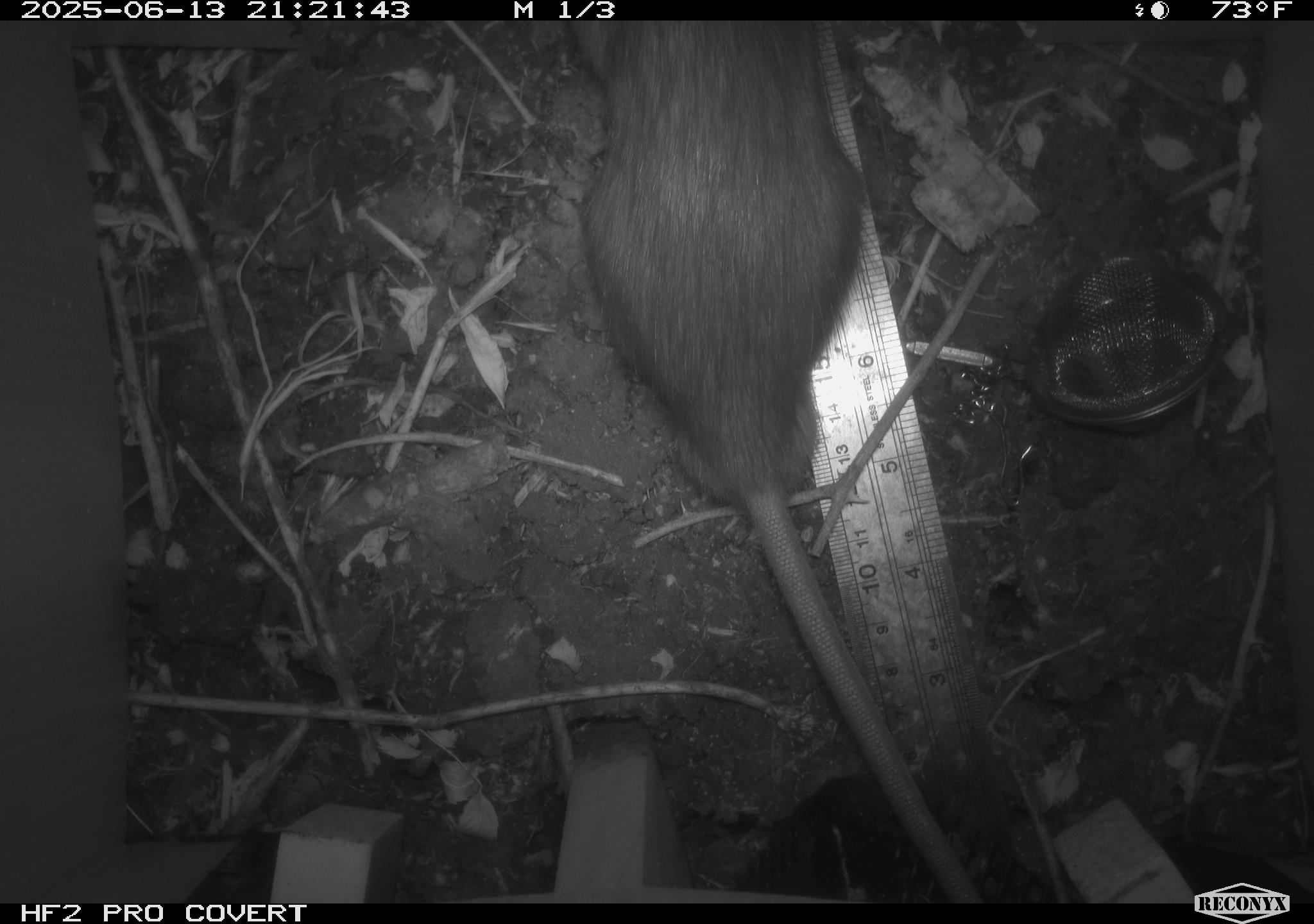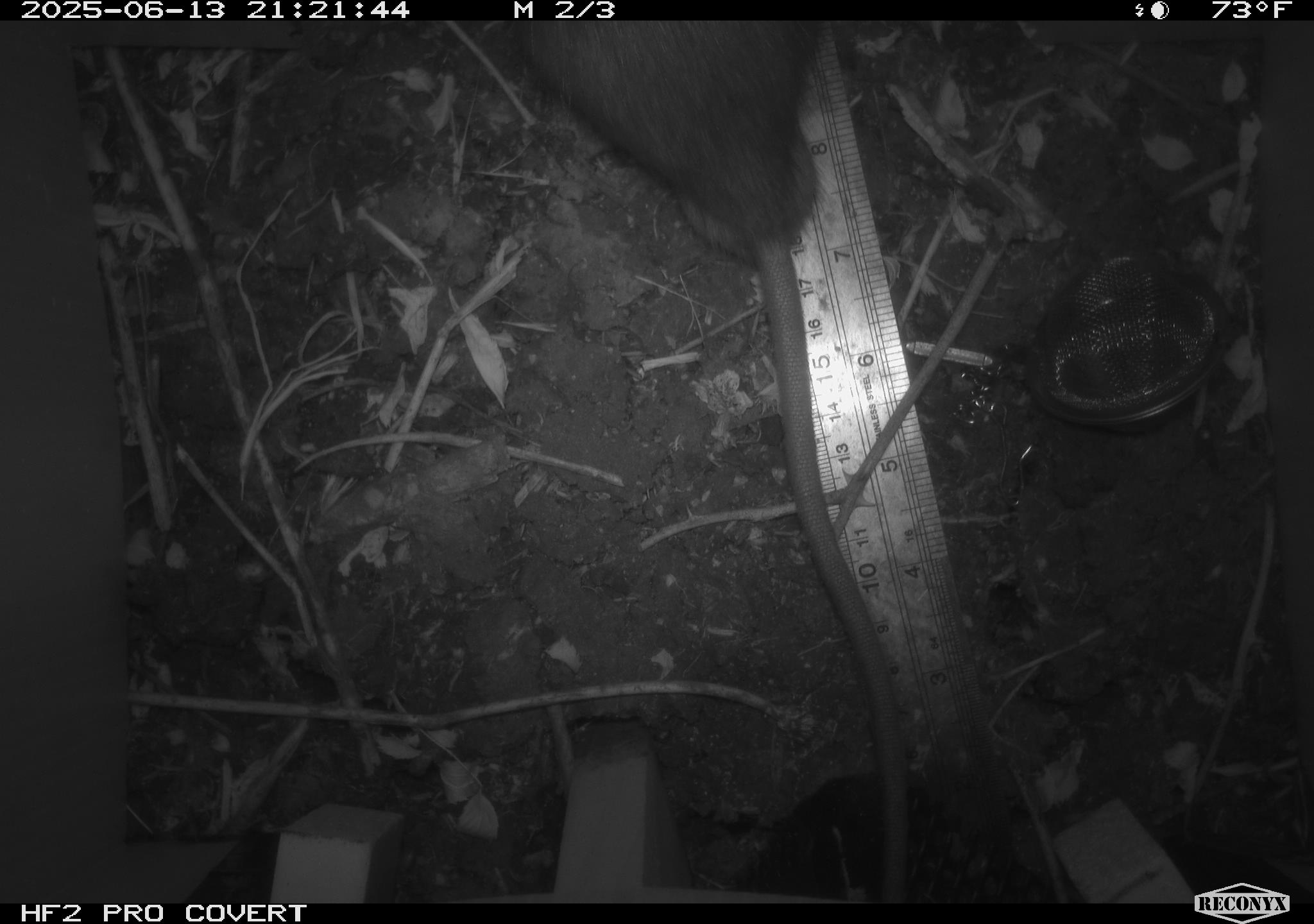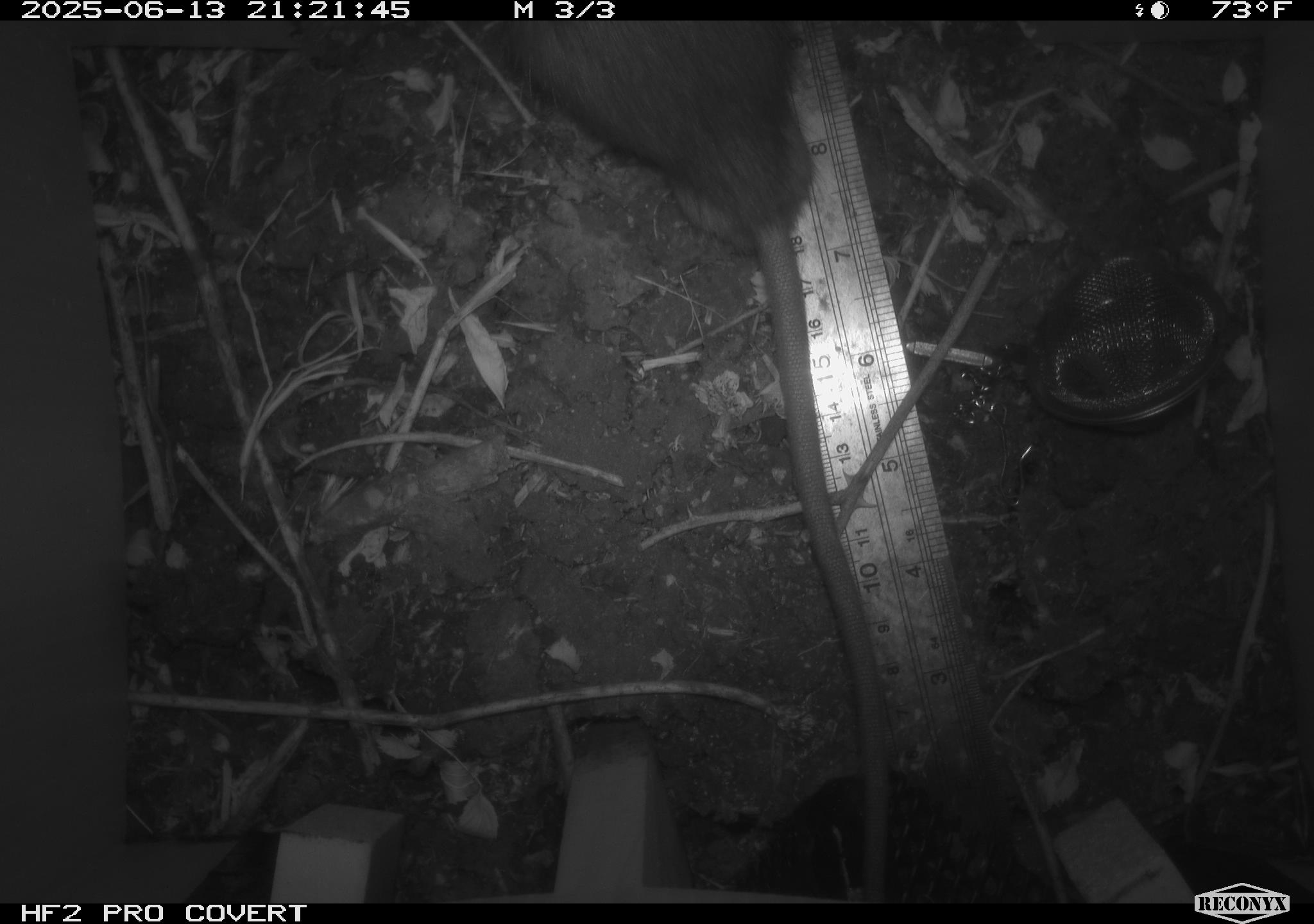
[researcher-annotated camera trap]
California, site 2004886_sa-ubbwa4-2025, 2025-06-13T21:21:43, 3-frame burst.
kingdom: Animalia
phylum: Chordata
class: Mammalia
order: Rodentia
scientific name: Rodentia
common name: rodent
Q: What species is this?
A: Rodent (Rodentia).